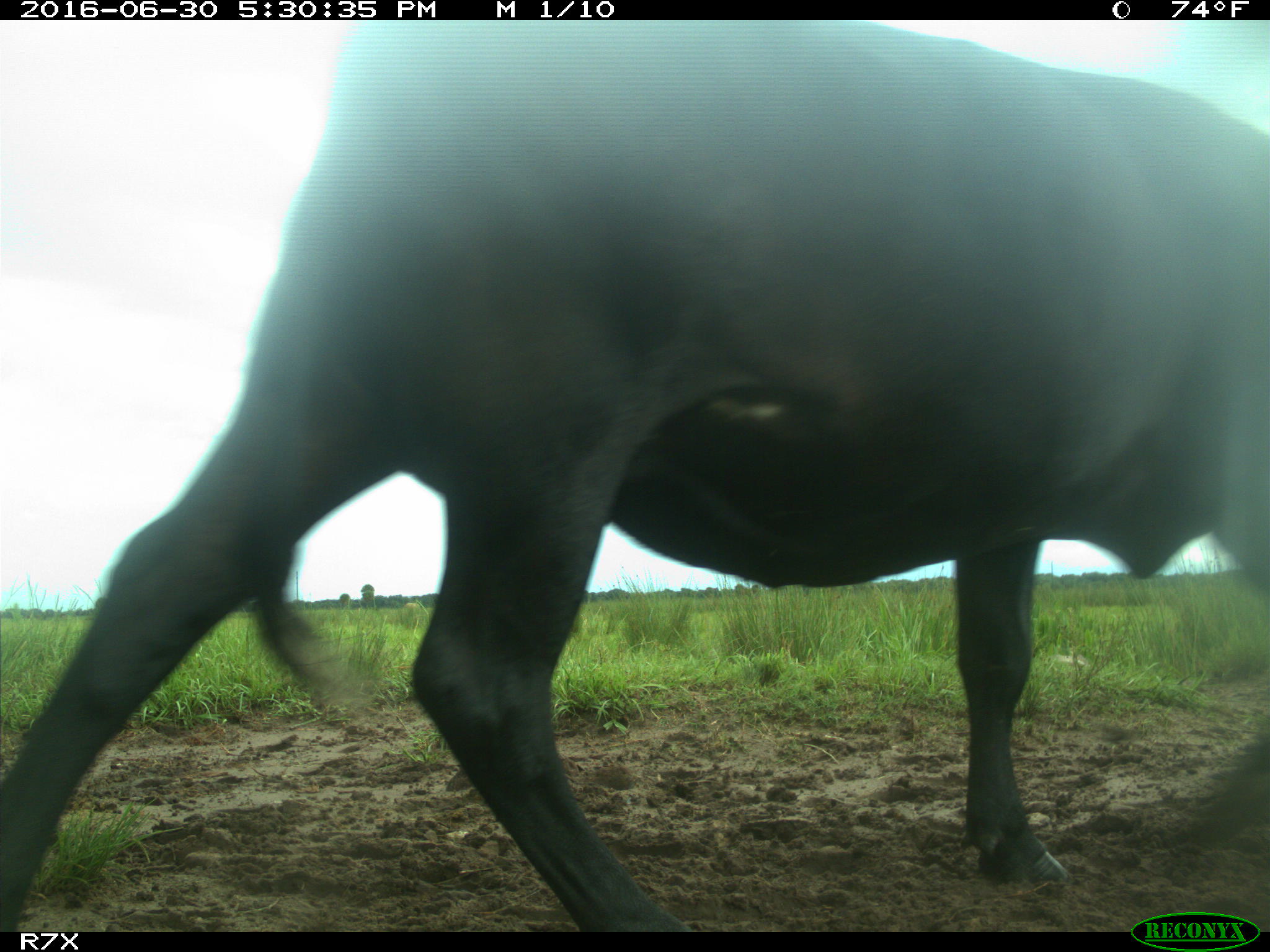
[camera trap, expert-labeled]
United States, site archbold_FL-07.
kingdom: Animalia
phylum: Chordata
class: Mammalia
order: Artiodactyla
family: Bovidae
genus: Bos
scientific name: Bos taurus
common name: domestic cow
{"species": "Bos taurus (domestic cow)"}